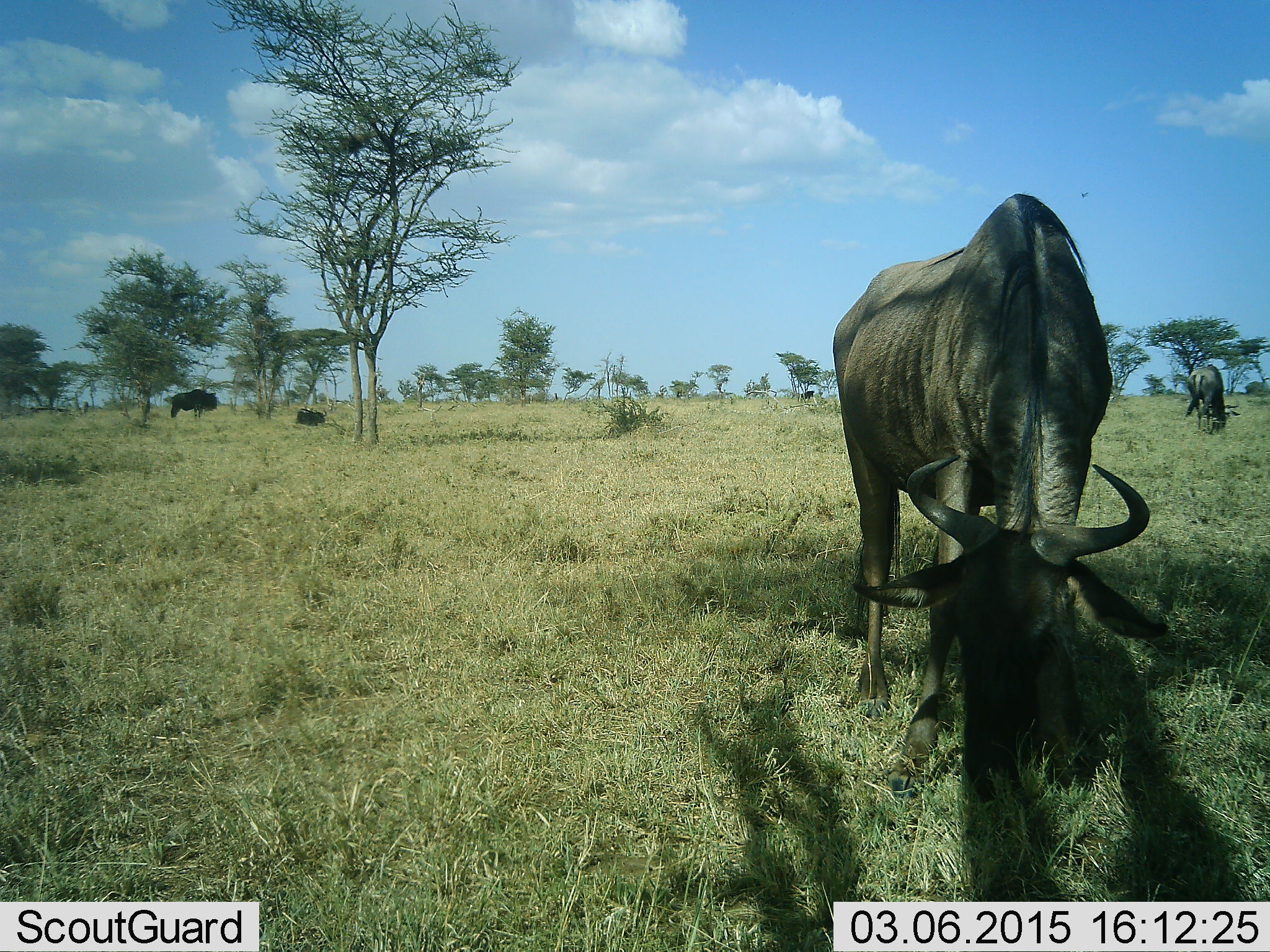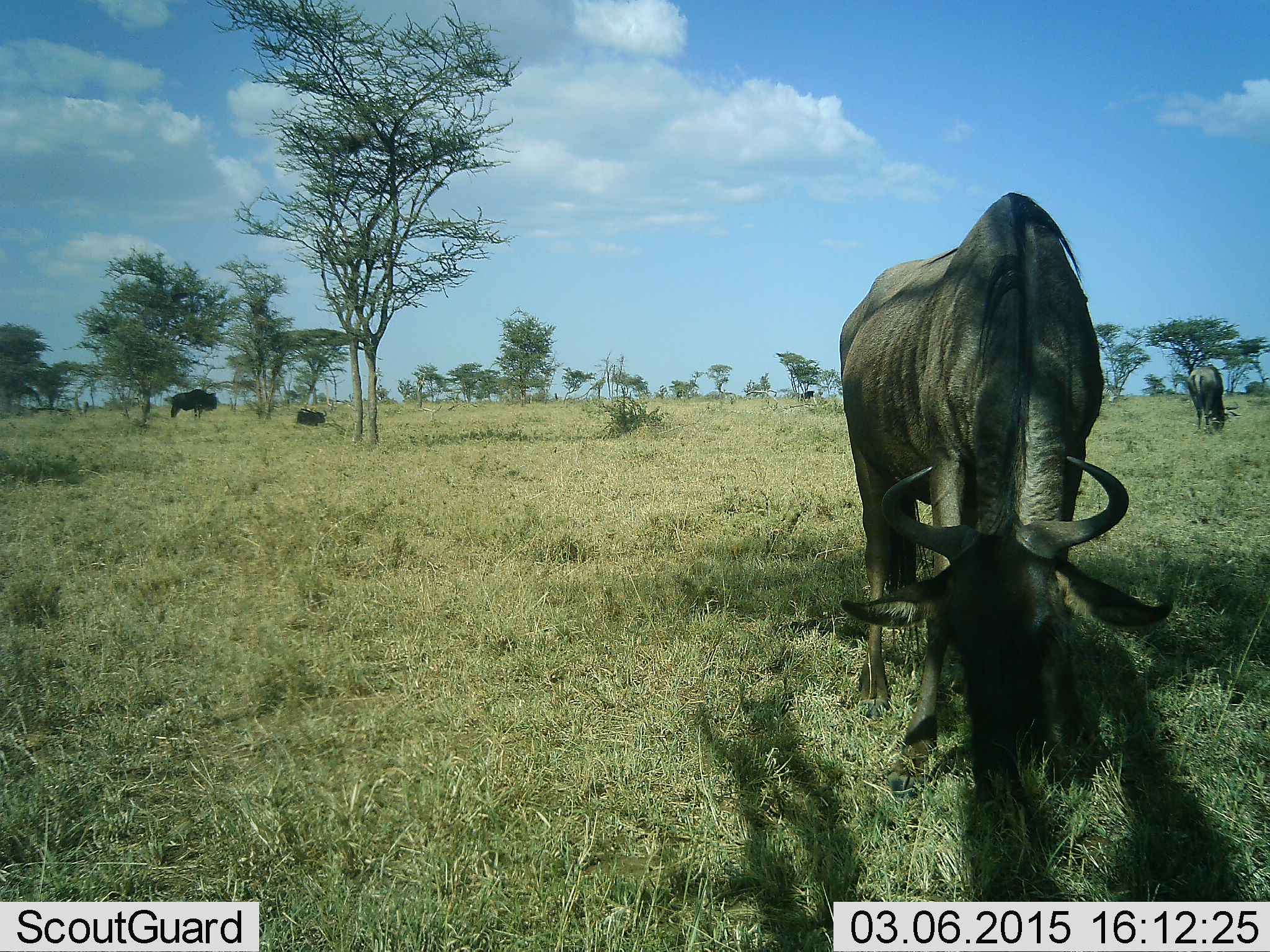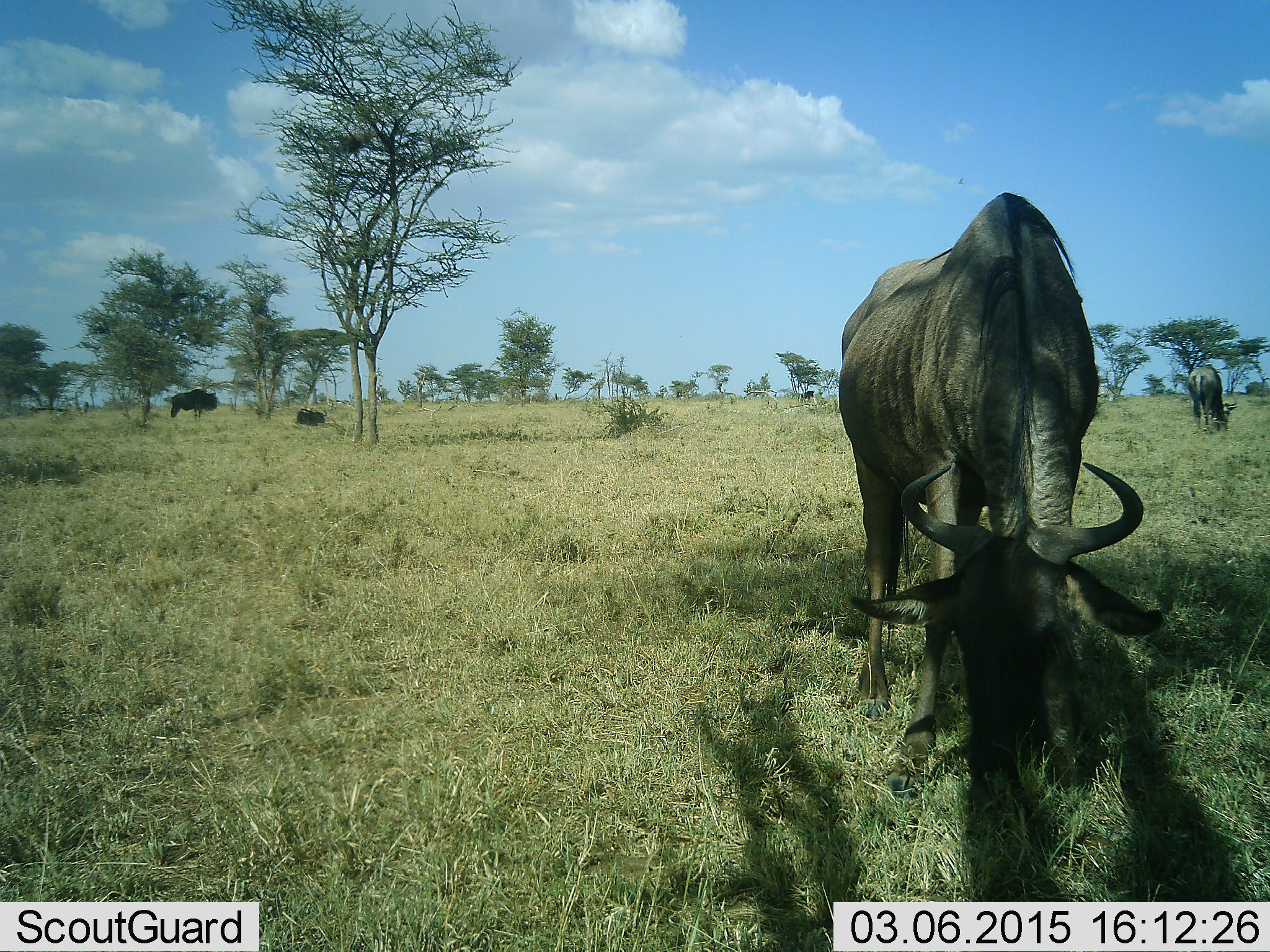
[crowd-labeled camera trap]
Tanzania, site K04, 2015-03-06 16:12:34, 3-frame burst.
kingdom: Animalia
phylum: Chordata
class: Mammalia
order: Artiodactyla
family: Bovidae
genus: Connochaetes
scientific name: Connochaetes taurinus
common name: blue wildebeest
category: wildebeest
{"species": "wildebeest (blue wildebeest) (Connochaetes taurinus)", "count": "3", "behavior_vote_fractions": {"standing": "36%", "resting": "9%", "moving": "0%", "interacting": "0%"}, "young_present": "0%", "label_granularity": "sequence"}